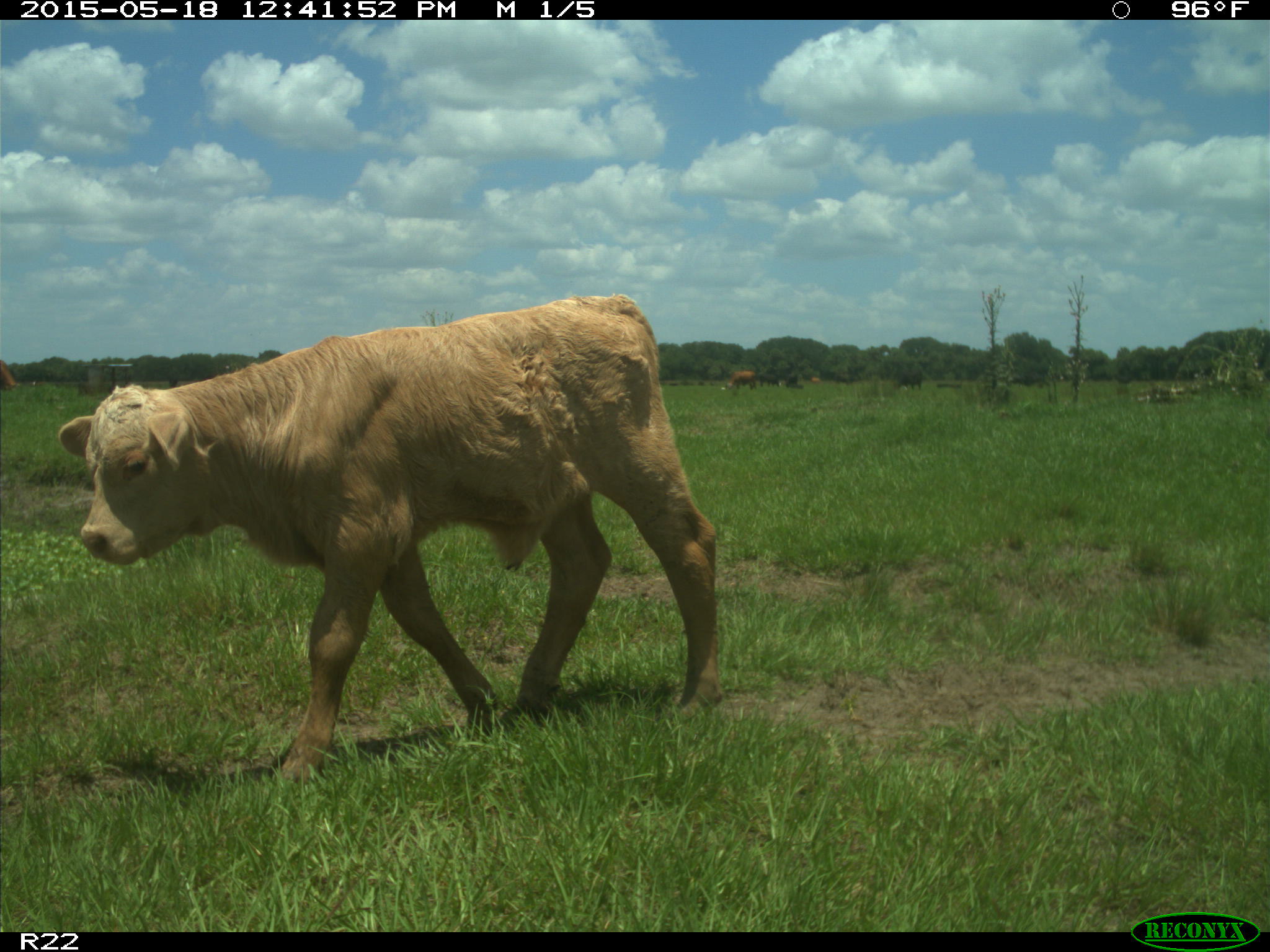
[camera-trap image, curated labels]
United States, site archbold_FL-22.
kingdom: Animalia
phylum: Chordata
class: Mammalia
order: Artiodactyla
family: Bovidae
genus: Bos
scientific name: Bos taurus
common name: domestic cow